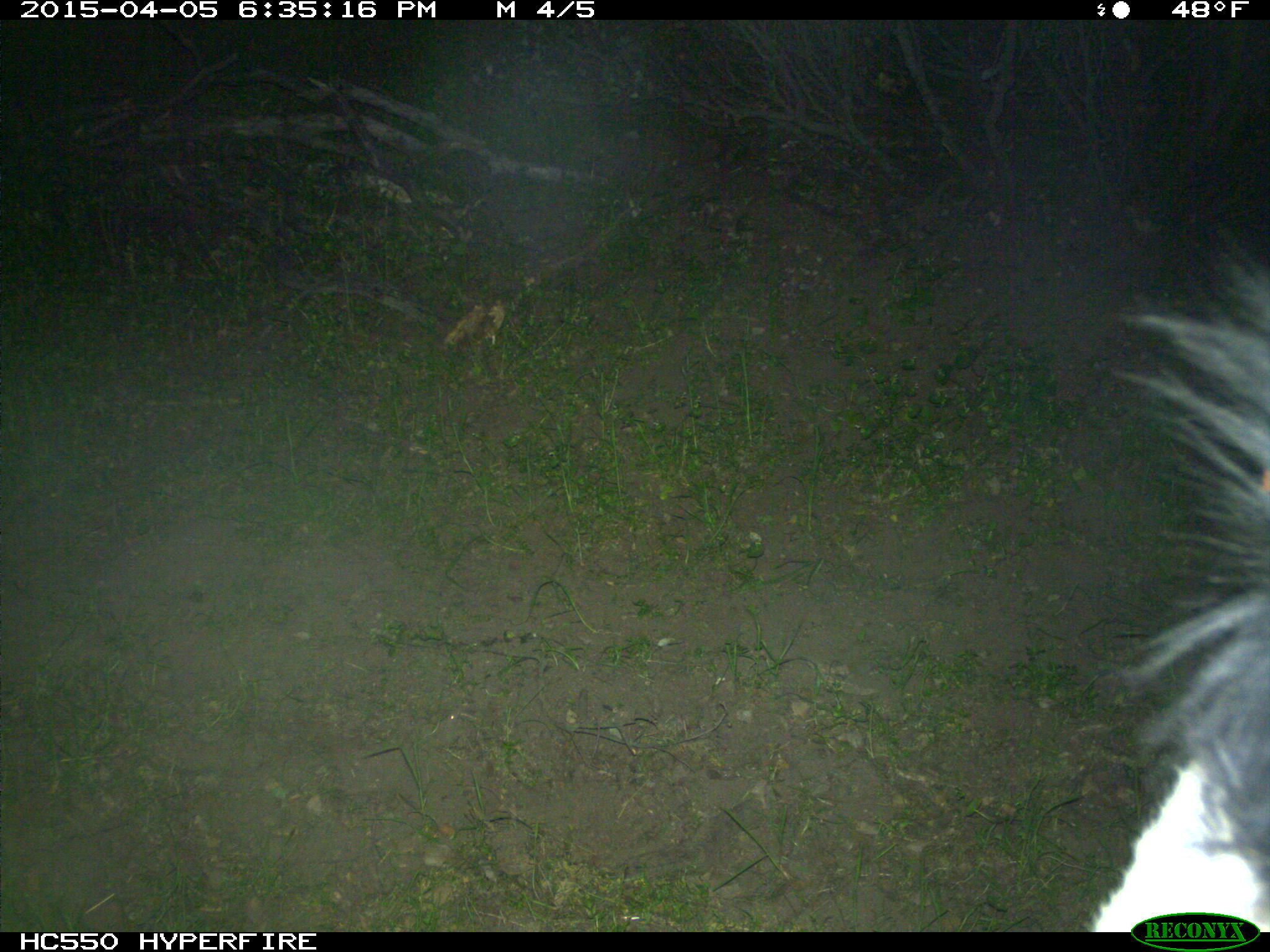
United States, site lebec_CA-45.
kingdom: Animalia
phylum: Chordata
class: Mammalia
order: Artiodactyla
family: Bovidae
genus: Bos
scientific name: Bos taurus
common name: domestic cow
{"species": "Bos taurus (domestic cow)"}